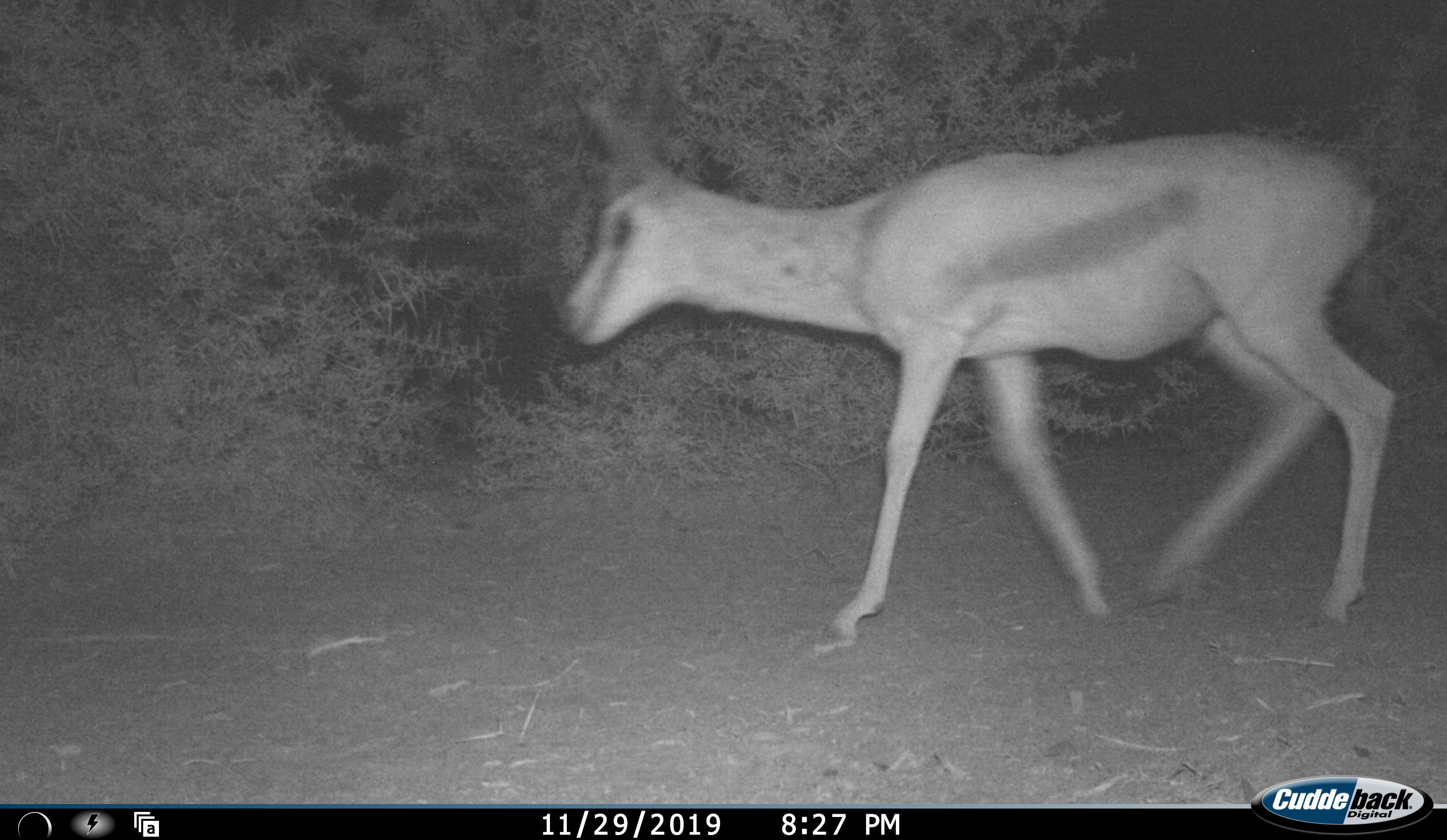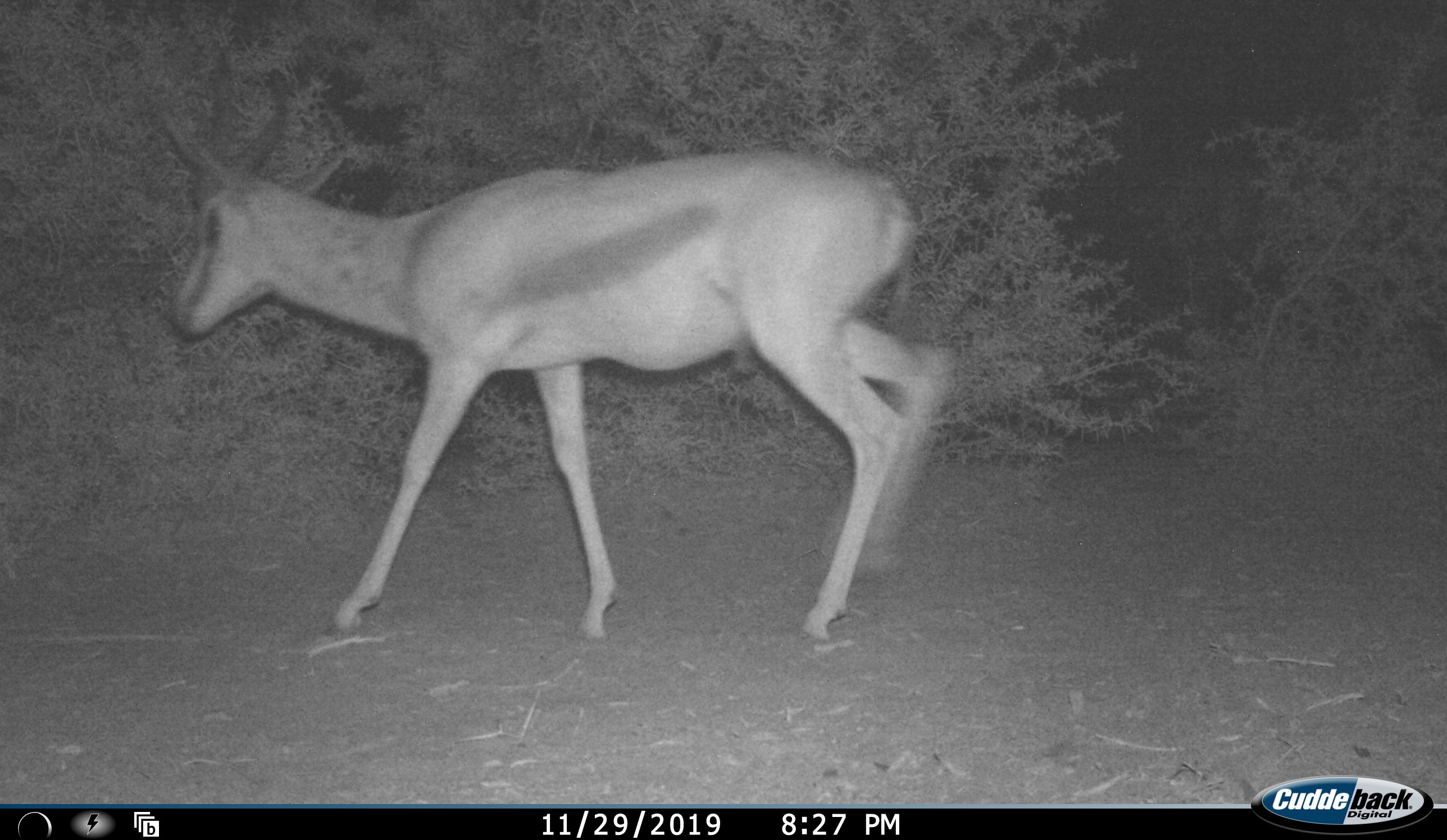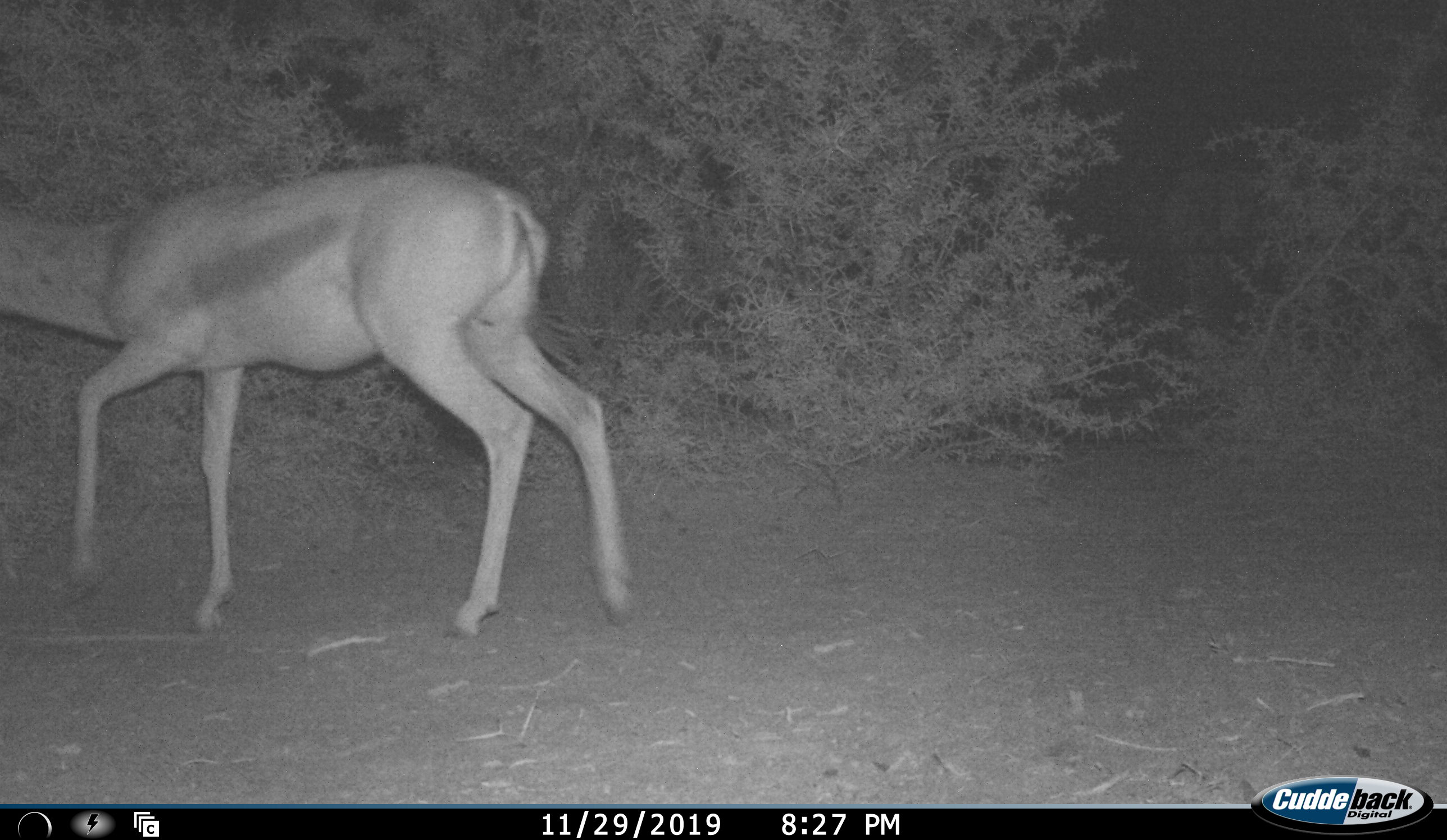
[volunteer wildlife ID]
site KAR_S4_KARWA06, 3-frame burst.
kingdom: Animalia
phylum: Chordata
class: Mammalia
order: Artiodactyla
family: Bovidae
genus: Antidorcas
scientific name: Antidorcas marsupialis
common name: springbok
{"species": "springbok (Antidorcas marsupialis)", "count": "1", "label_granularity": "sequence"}